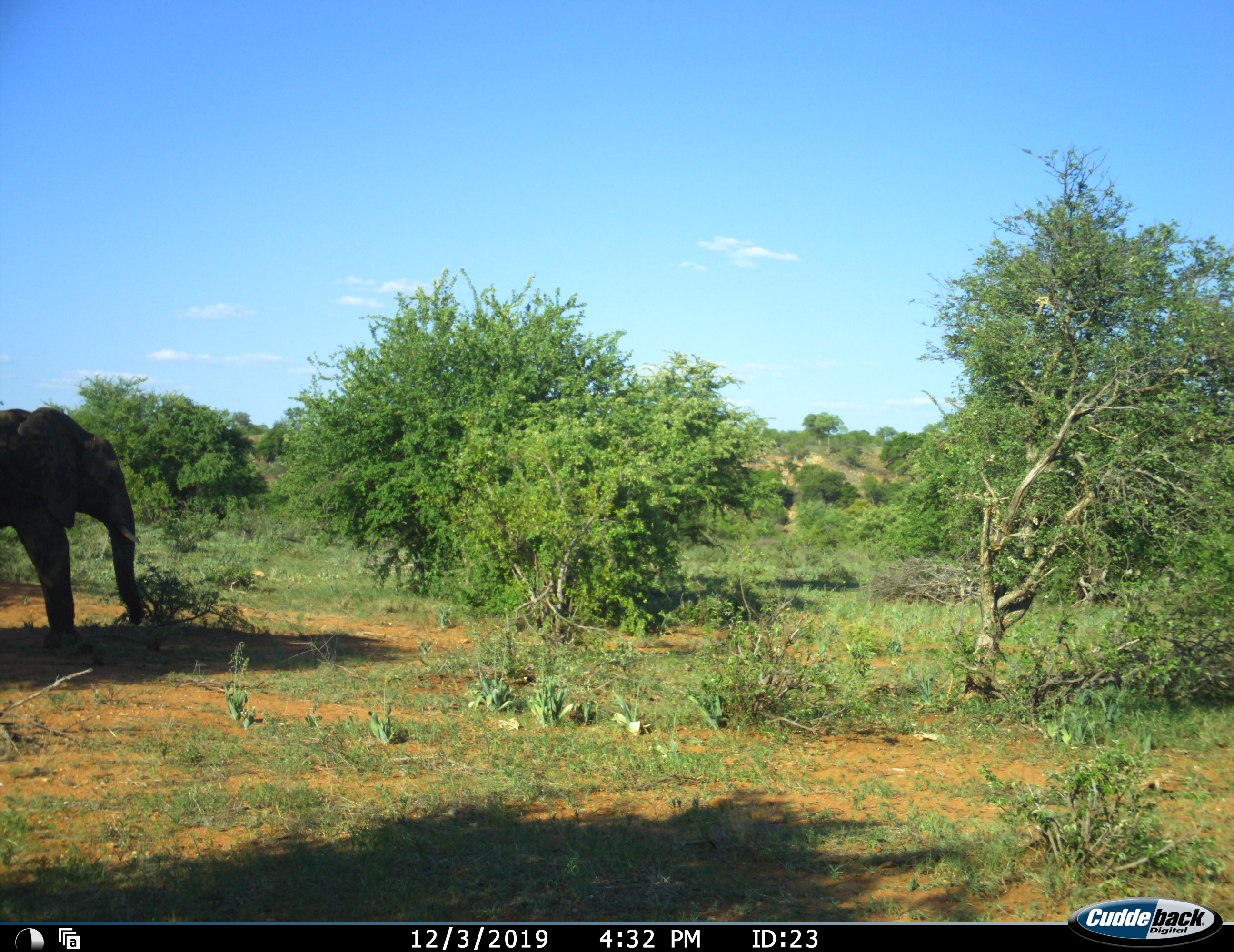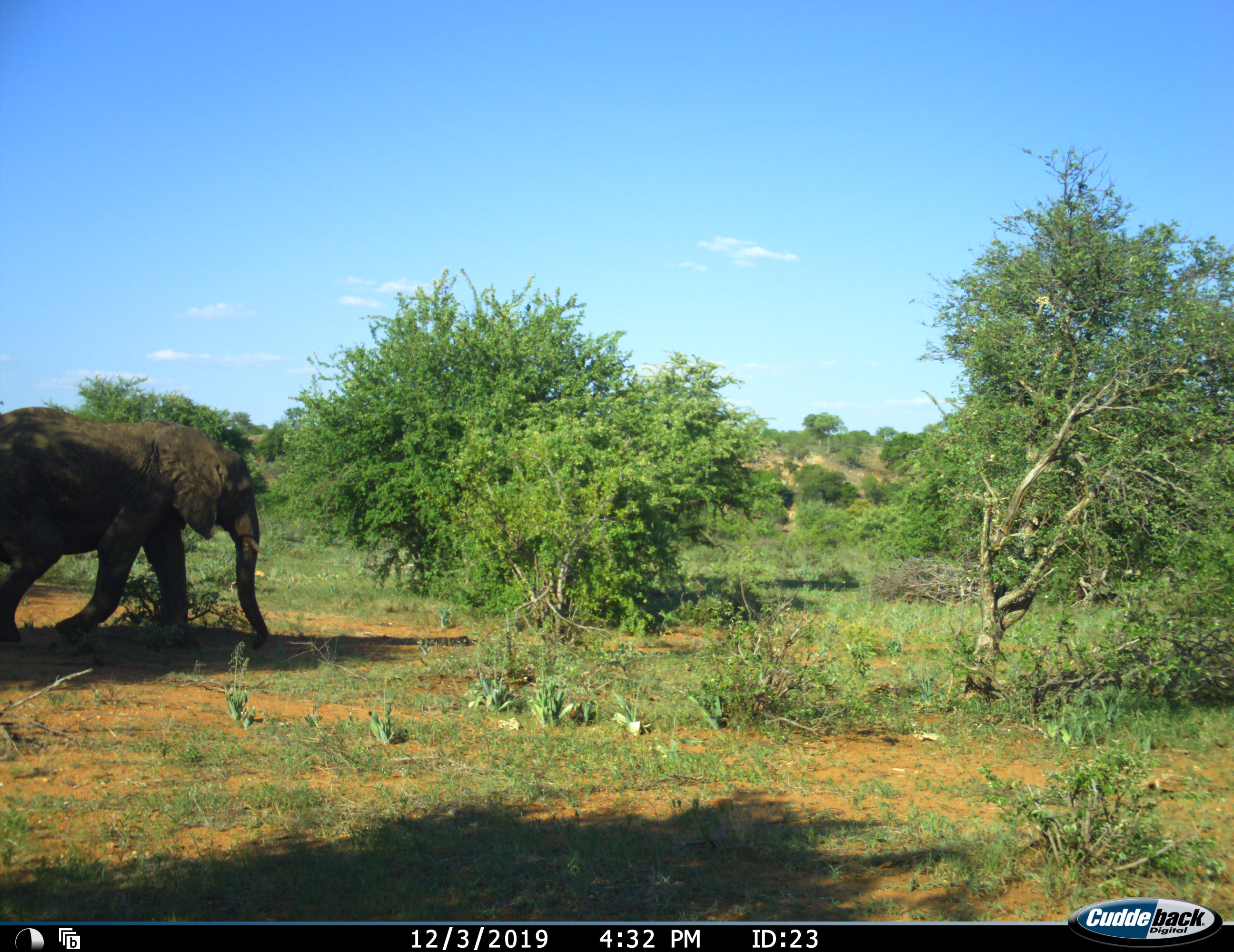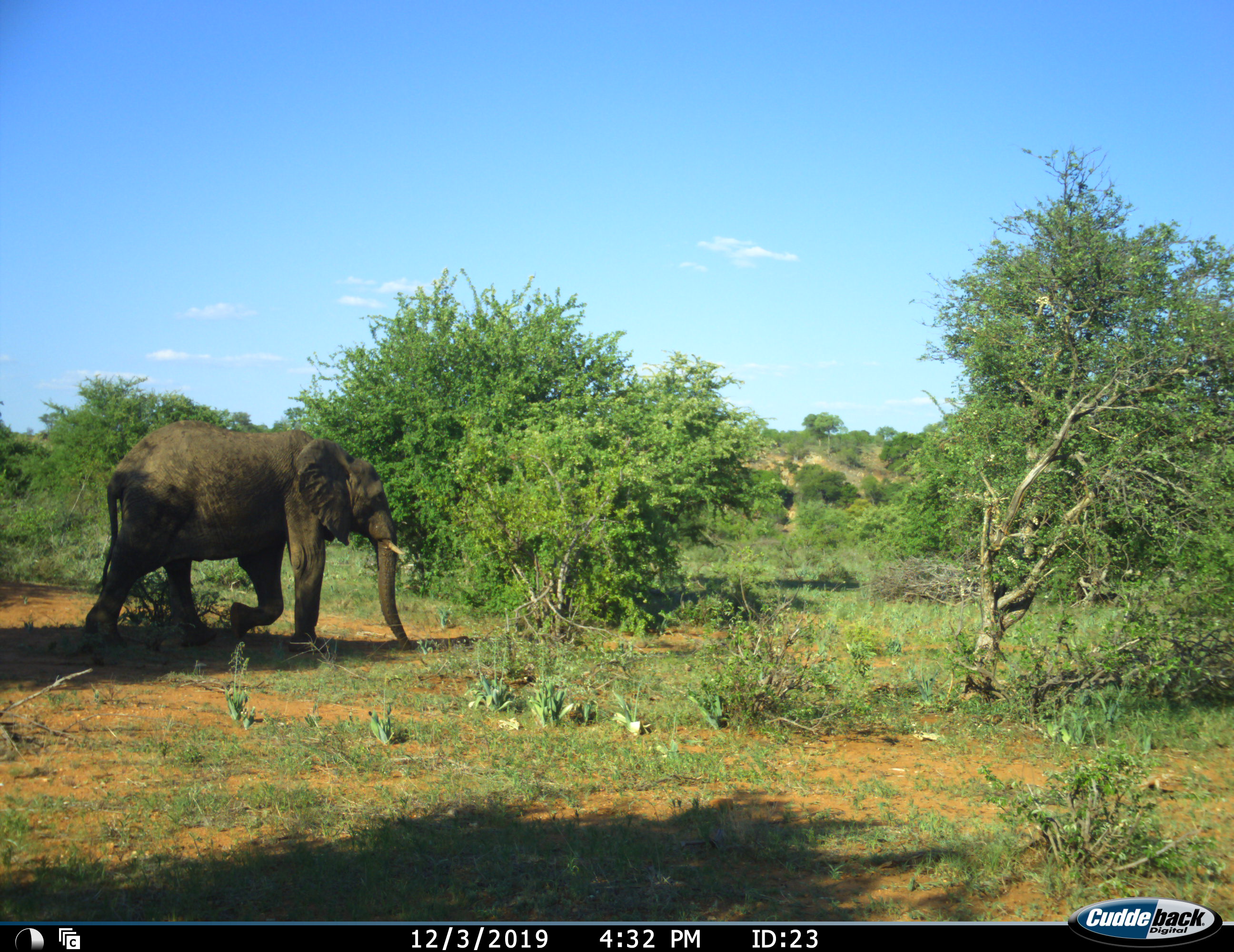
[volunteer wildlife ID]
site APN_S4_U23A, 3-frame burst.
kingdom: Animalia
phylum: Chordata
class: Mammalia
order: Proboscidea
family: Elephantidae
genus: Loxodonta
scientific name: Loxodonta africana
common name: african bush elephant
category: elephant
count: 1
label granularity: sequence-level